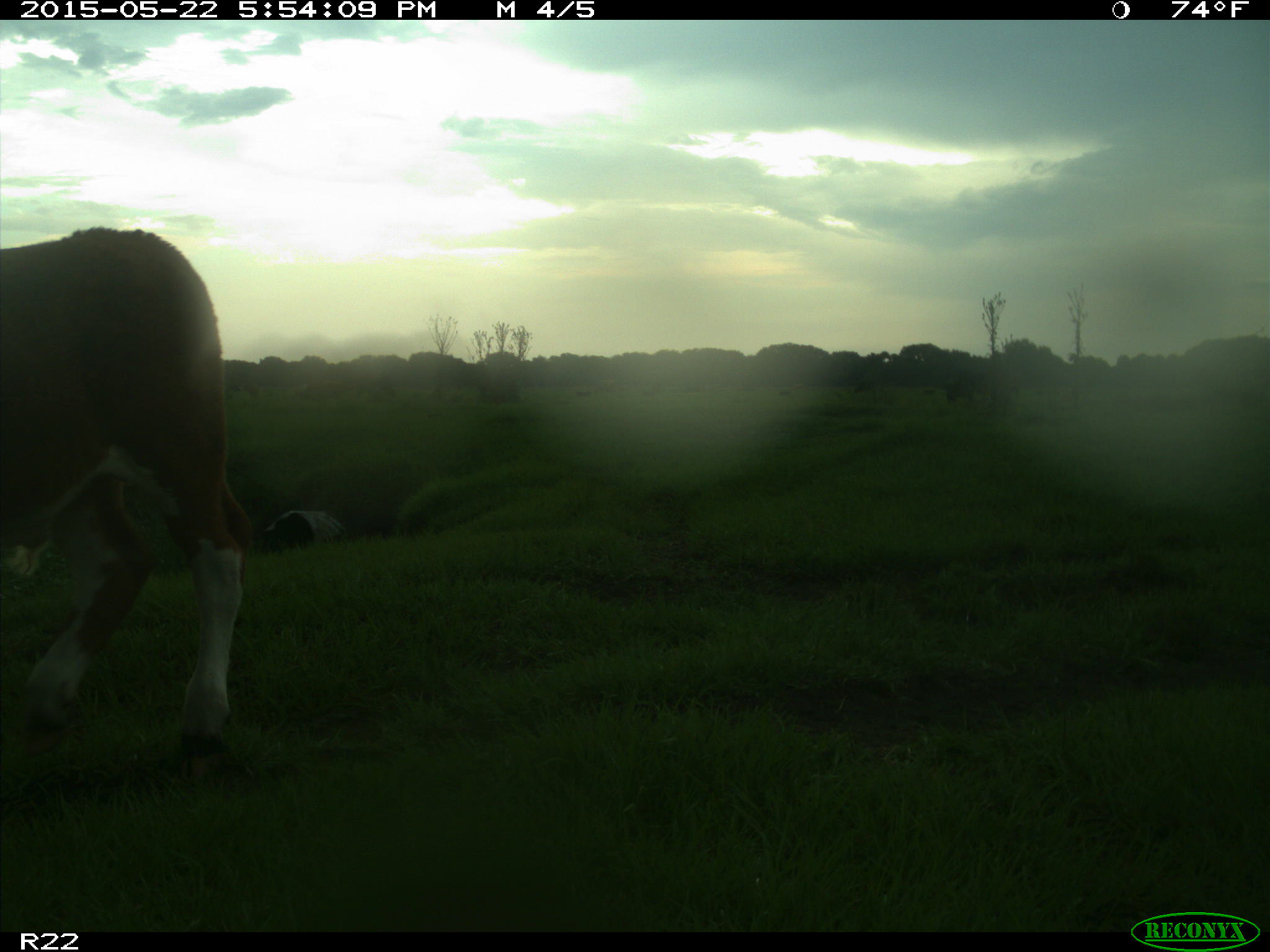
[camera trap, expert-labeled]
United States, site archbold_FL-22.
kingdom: Animalia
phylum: Chordata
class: Mammalia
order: Artiodactyla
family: Bovidae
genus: Bos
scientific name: Bos taurus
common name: domestic cow